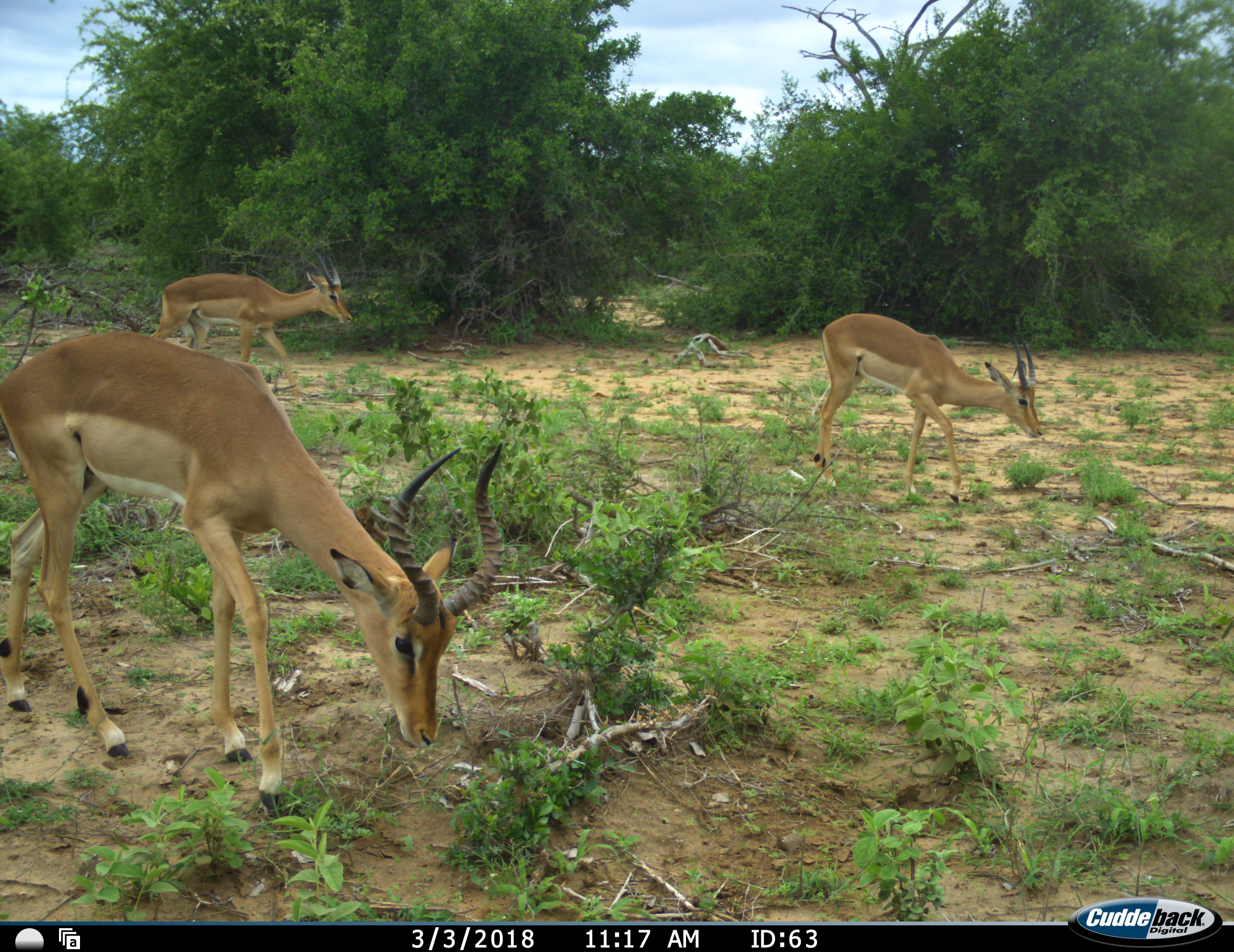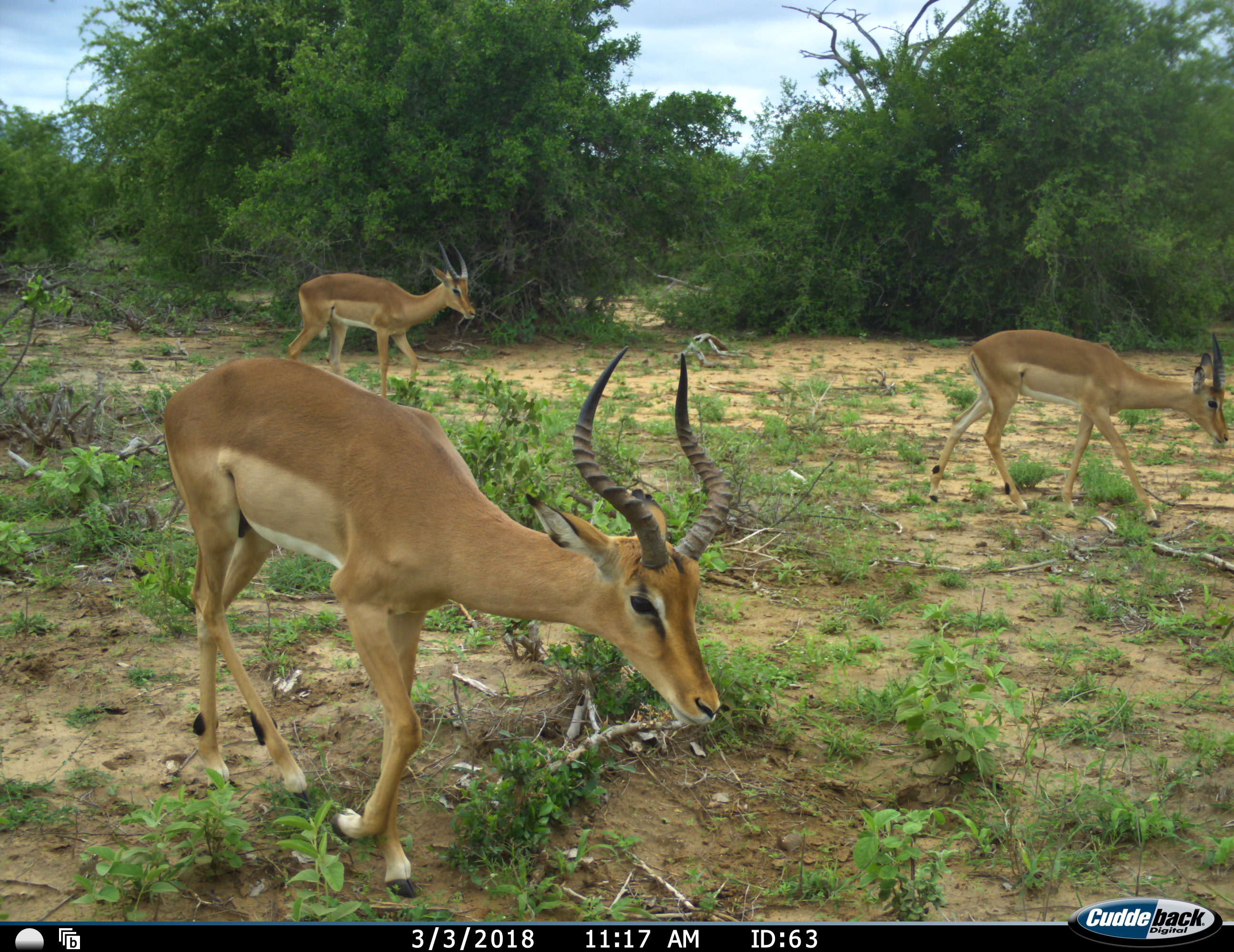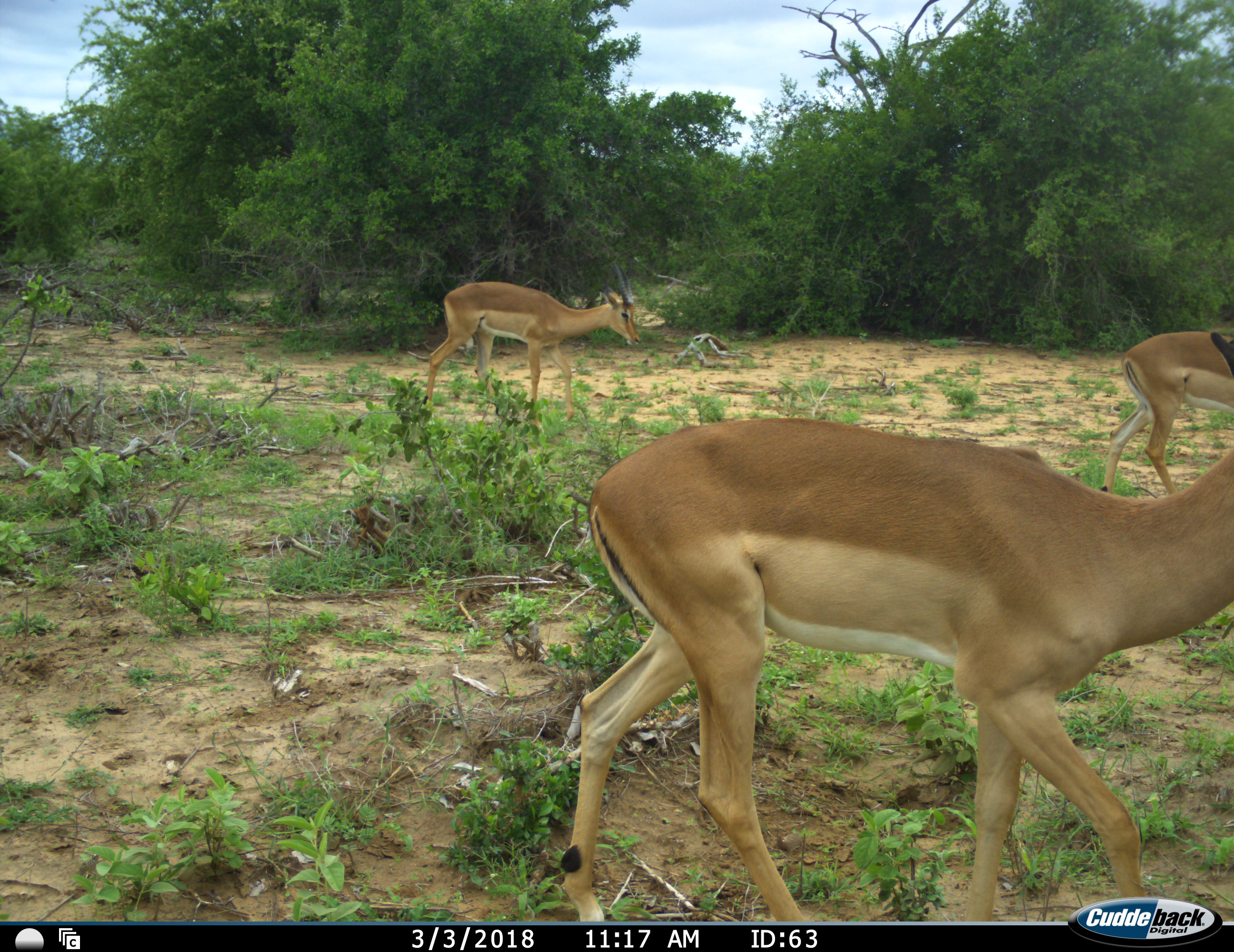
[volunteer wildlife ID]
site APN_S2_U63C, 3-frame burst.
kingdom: Animalia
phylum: Chordata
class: Mammalia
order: Artiodactyla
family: Bovidae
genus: Aepyceros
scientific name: Aepyceros melampus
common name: impala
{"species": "impala (Aepyceros melampus)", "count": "3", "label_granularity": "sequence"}